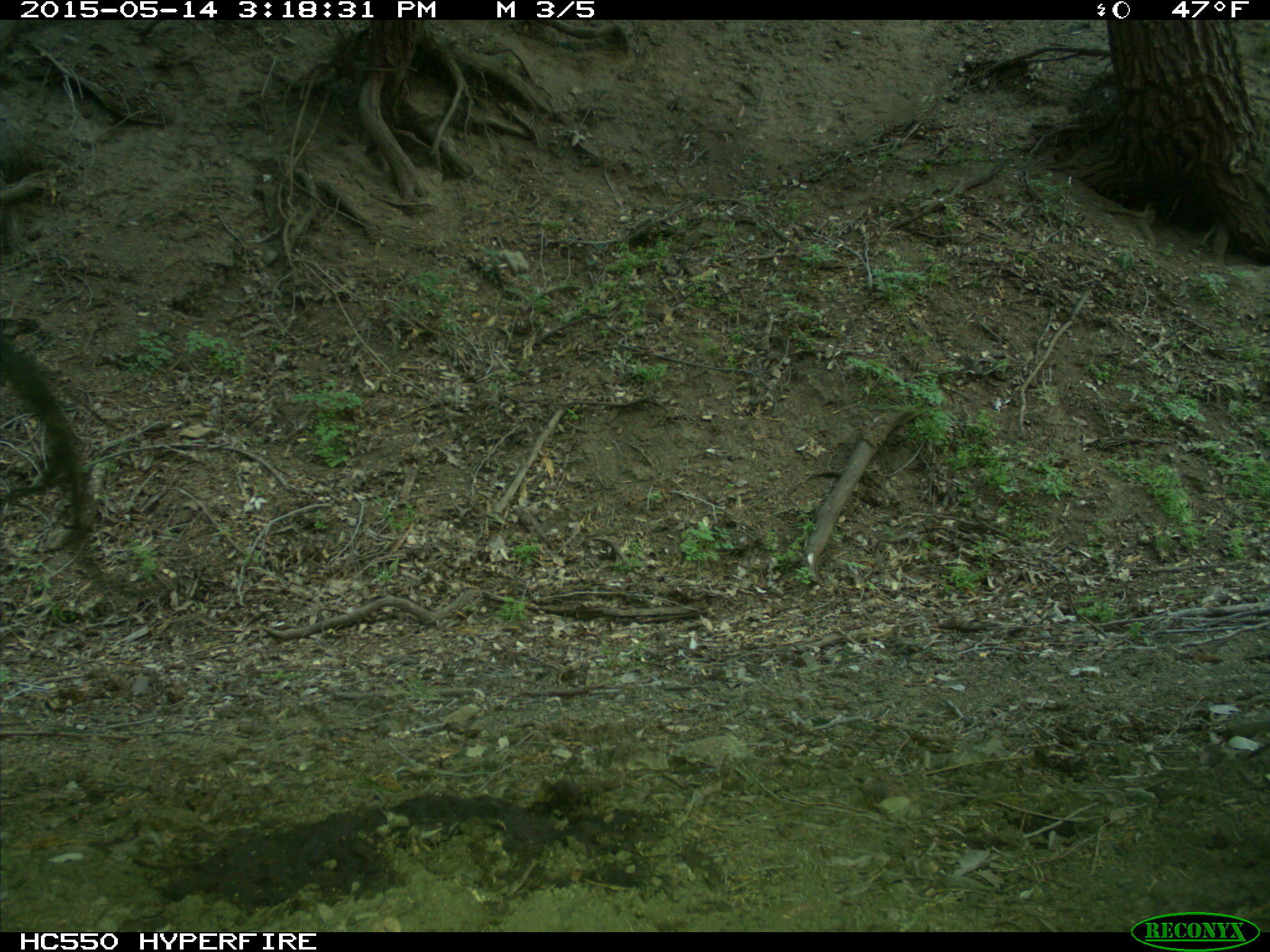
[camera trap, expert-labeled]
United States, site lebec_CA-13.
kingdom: Animalia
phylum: Chordata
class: Mammalia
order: Artiodactyla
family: Bovidae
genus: Bos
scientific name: Bos taurus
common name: domestic cow